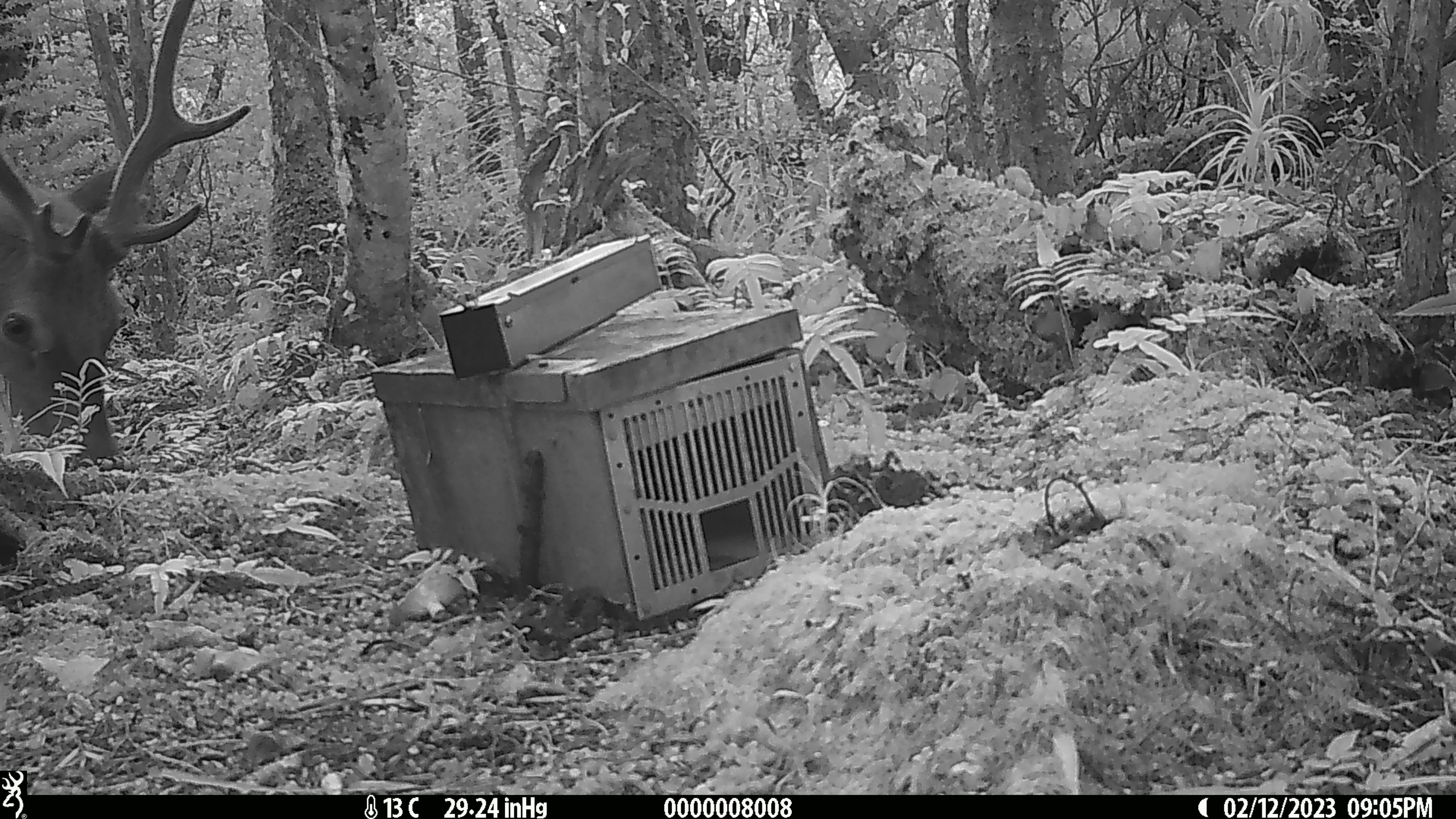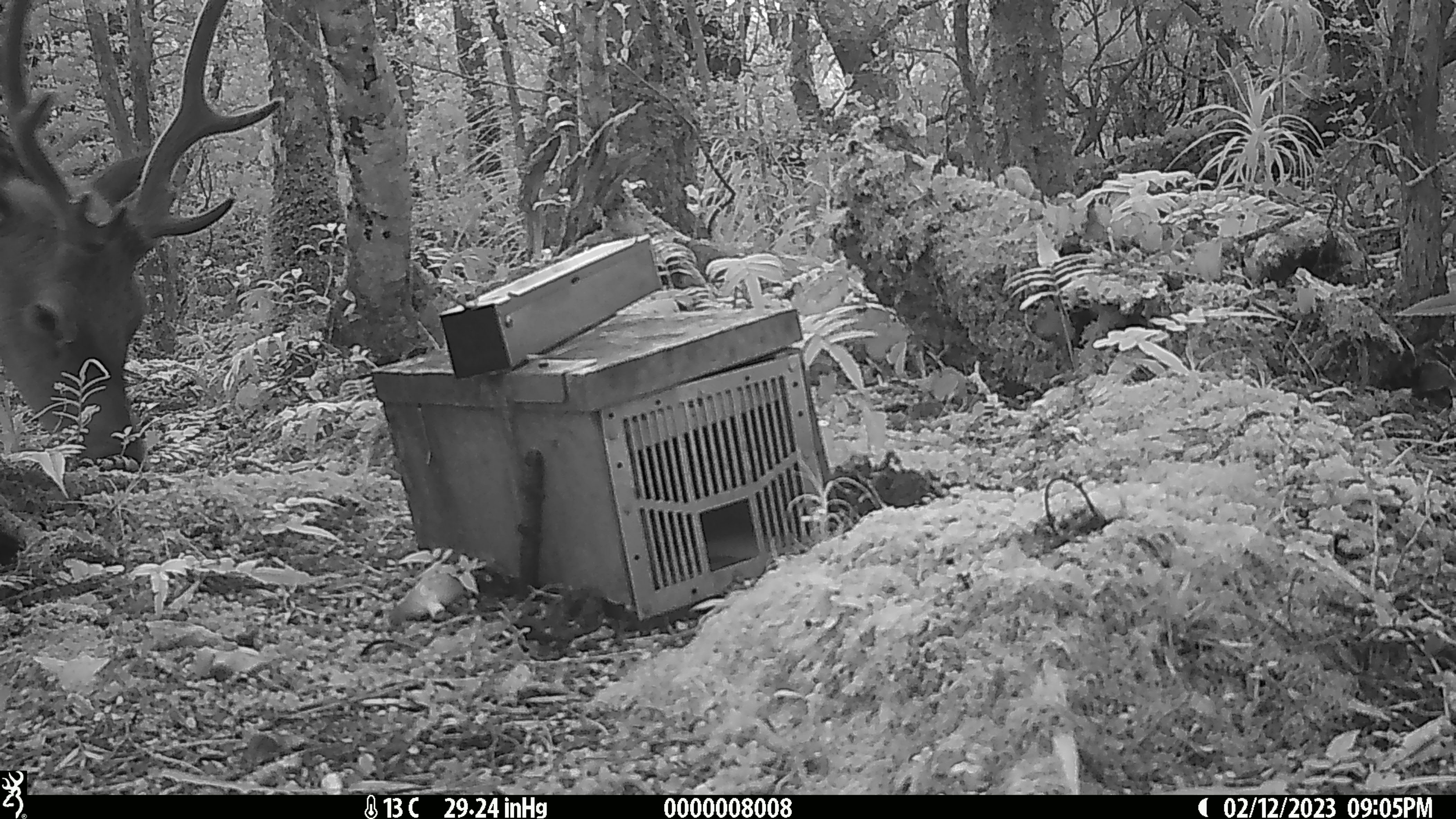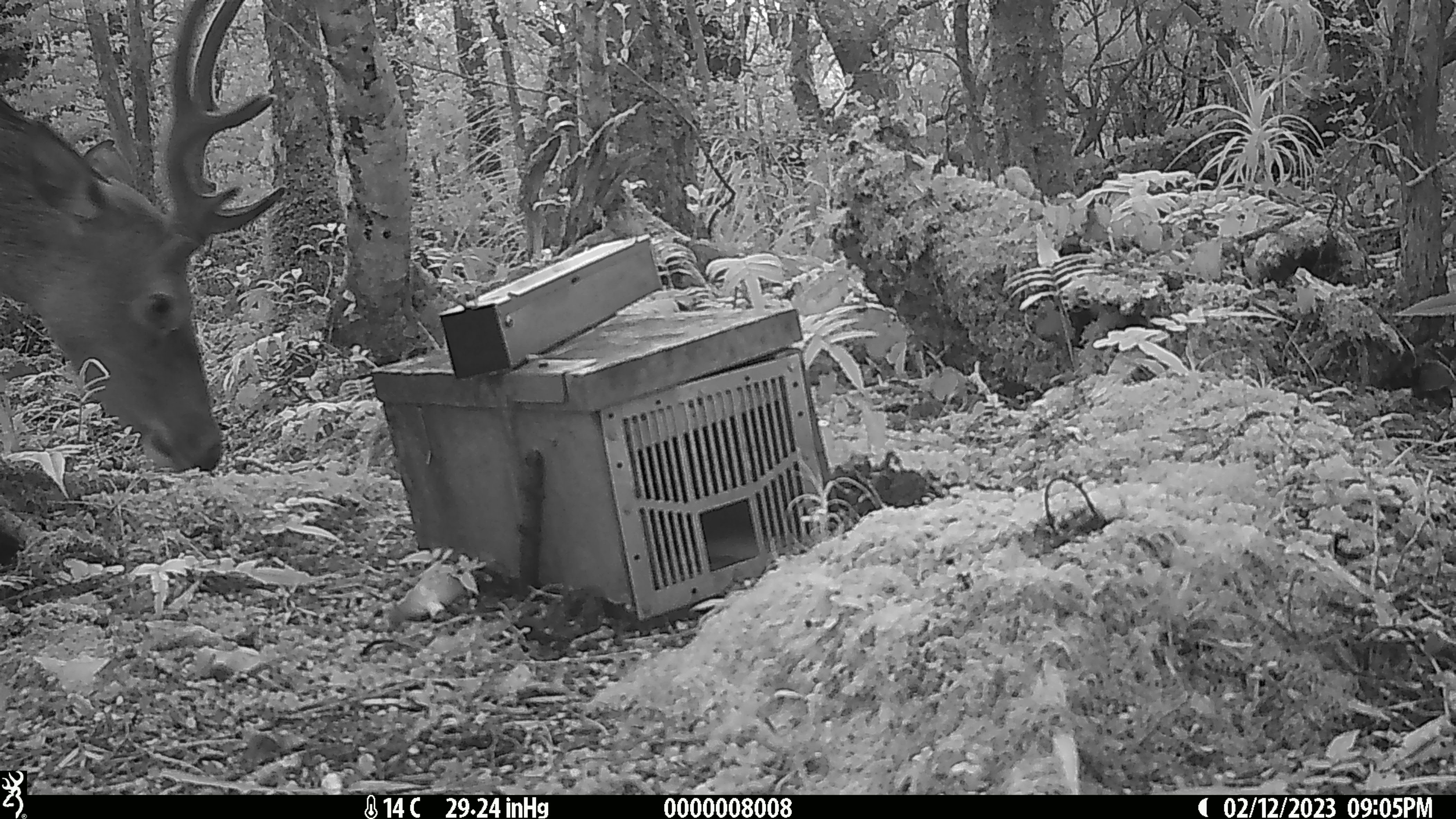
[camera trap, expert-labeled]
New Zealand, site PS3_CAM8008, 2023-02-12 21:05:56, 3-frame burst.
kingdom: Animalia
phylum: Chordata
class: Mammalia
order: Artiodactyla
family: Cervidae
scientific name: Cervidae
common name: deer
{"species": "deer (Cervidae)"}